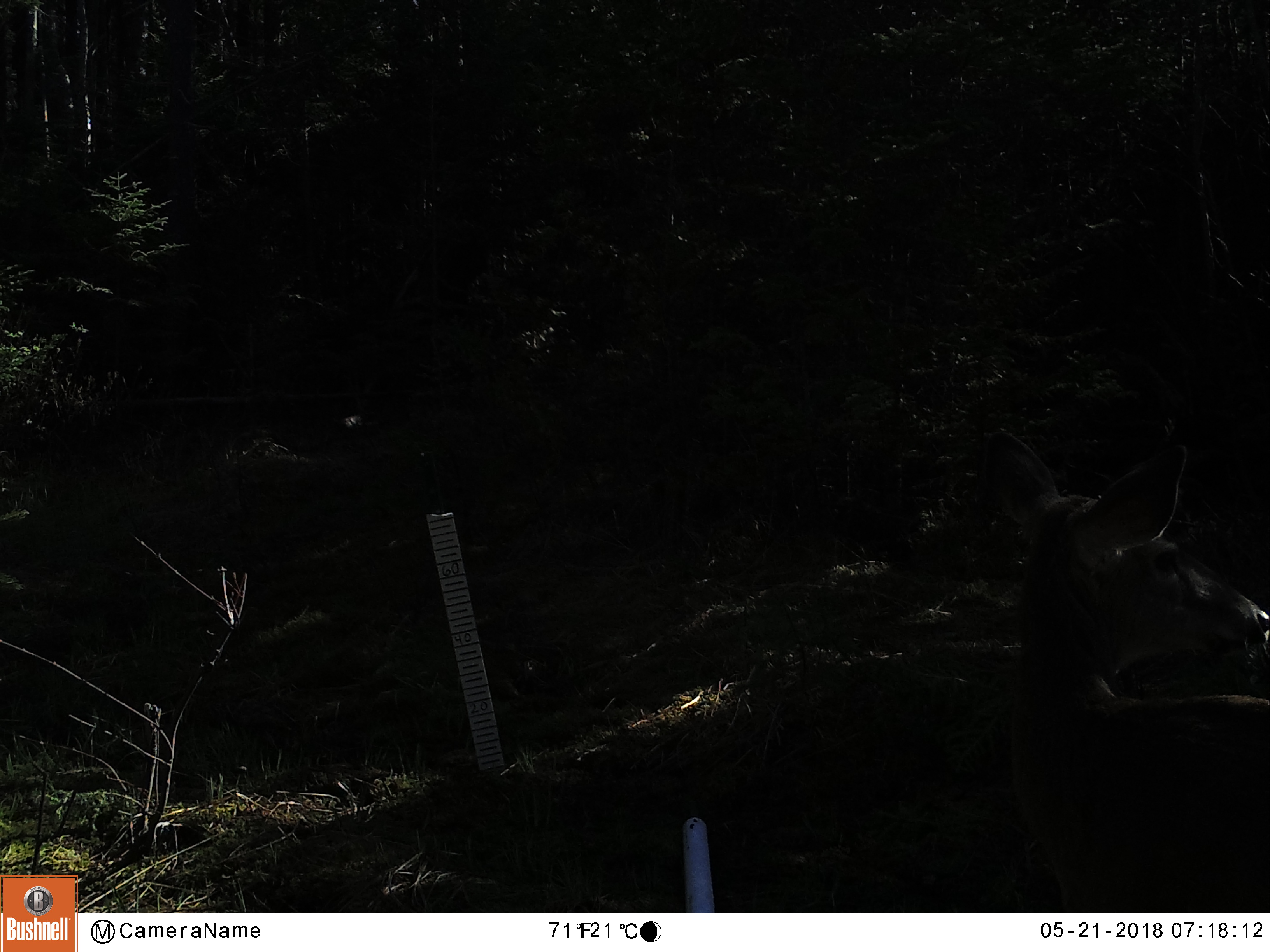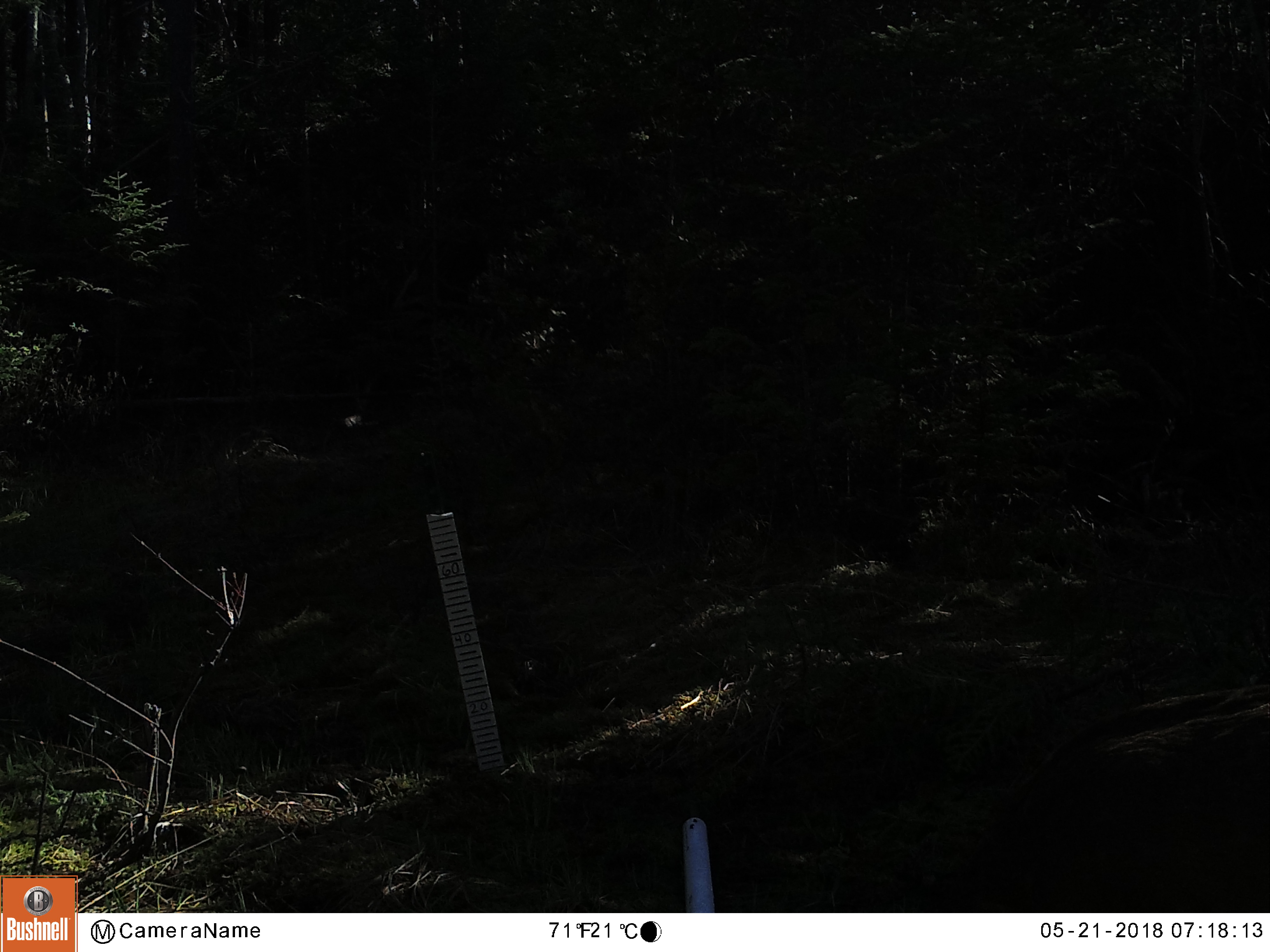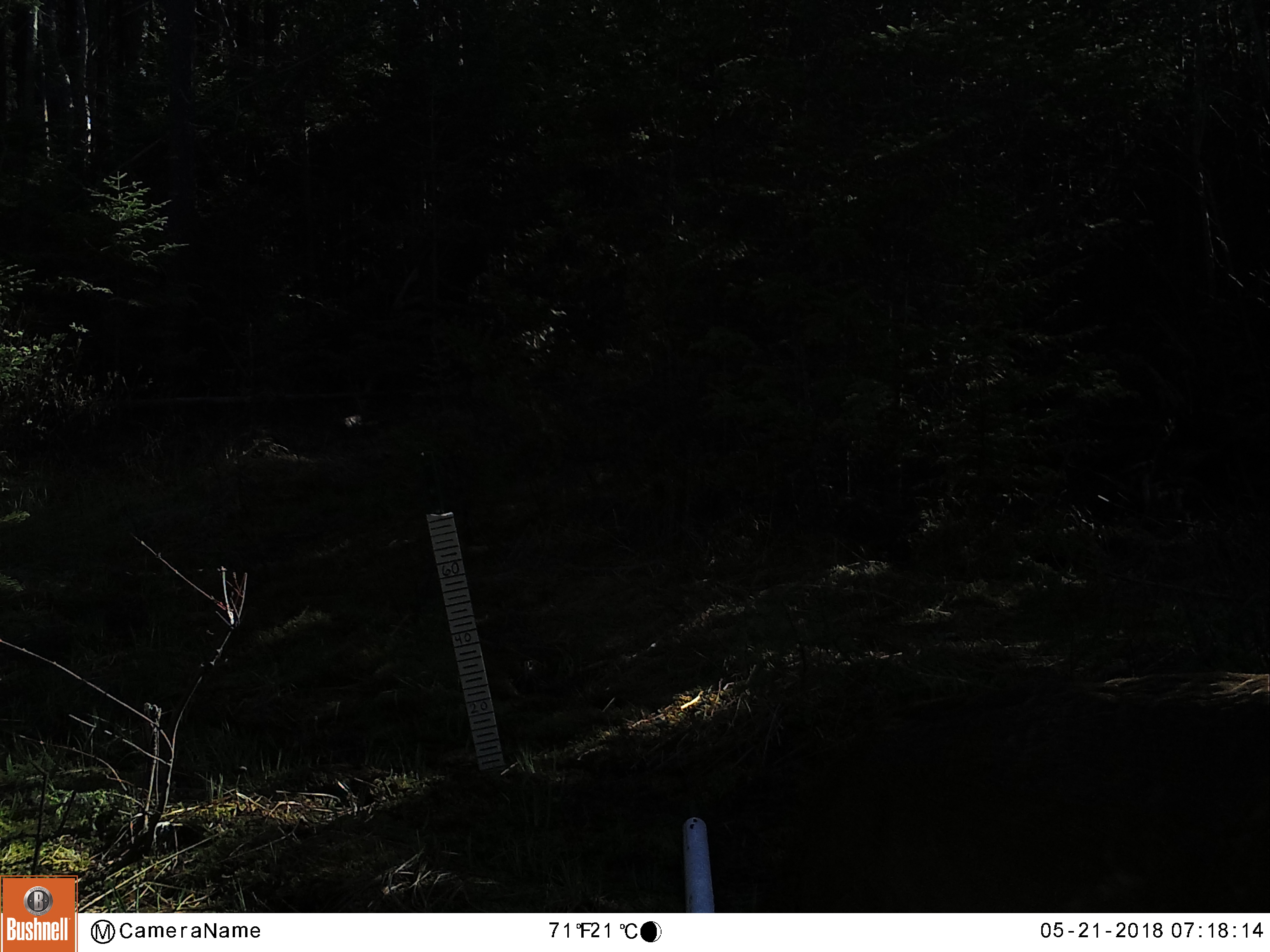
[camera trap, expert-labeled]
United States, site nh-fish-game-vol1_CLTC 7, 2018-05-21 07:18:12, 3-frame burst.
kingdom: Animalia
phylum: Chordata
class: Mammalia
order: Artiodactyla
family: Cervidae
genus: Odocoileus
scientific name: Odocoileus virginianus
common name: white-tailed deer